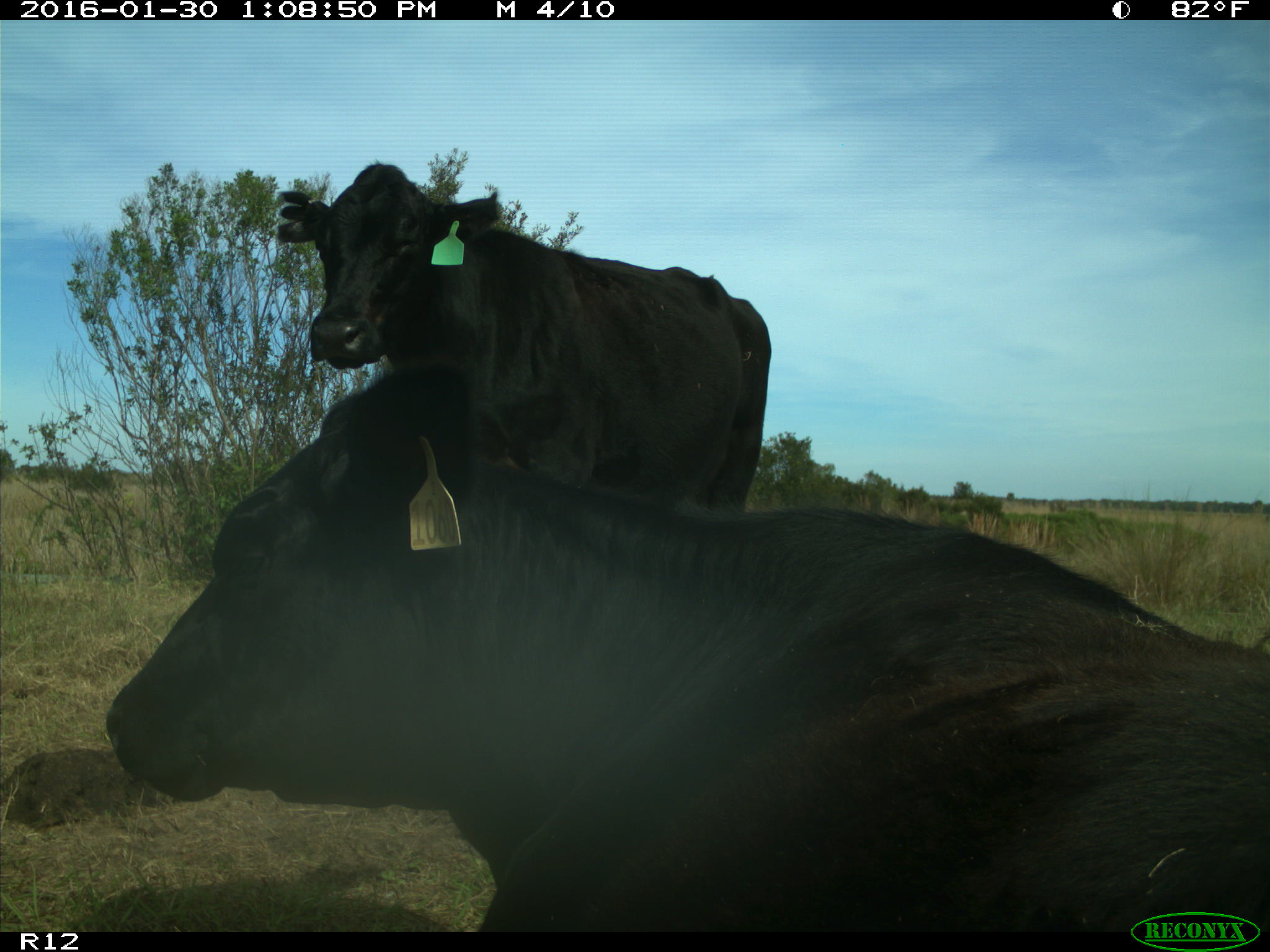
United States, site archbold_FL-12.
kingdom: Animalia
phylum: Chordata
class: Mammalia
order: Artiodactyla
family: Bovidae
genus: Bos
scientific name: Bos taurus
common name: domestic cow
Bos taurus (domestic cow).